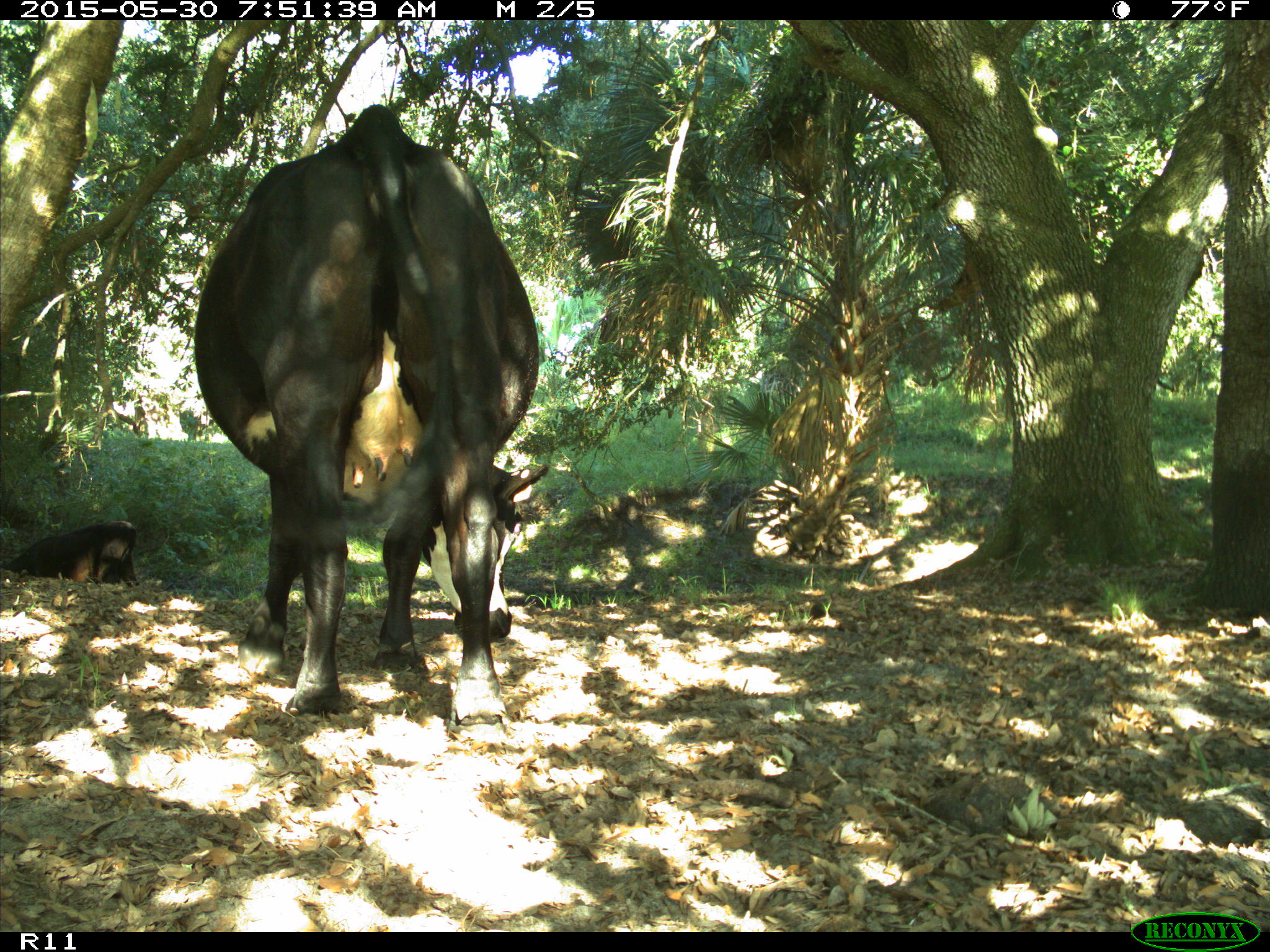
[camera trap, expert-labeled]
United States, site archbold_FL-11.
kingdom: Animalia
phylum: Chordata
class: Mammalia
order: Artiodactyla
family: Bovidae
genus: Bos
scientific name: Bos taurus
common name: domestic cow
Bos taurus (domestic cow).